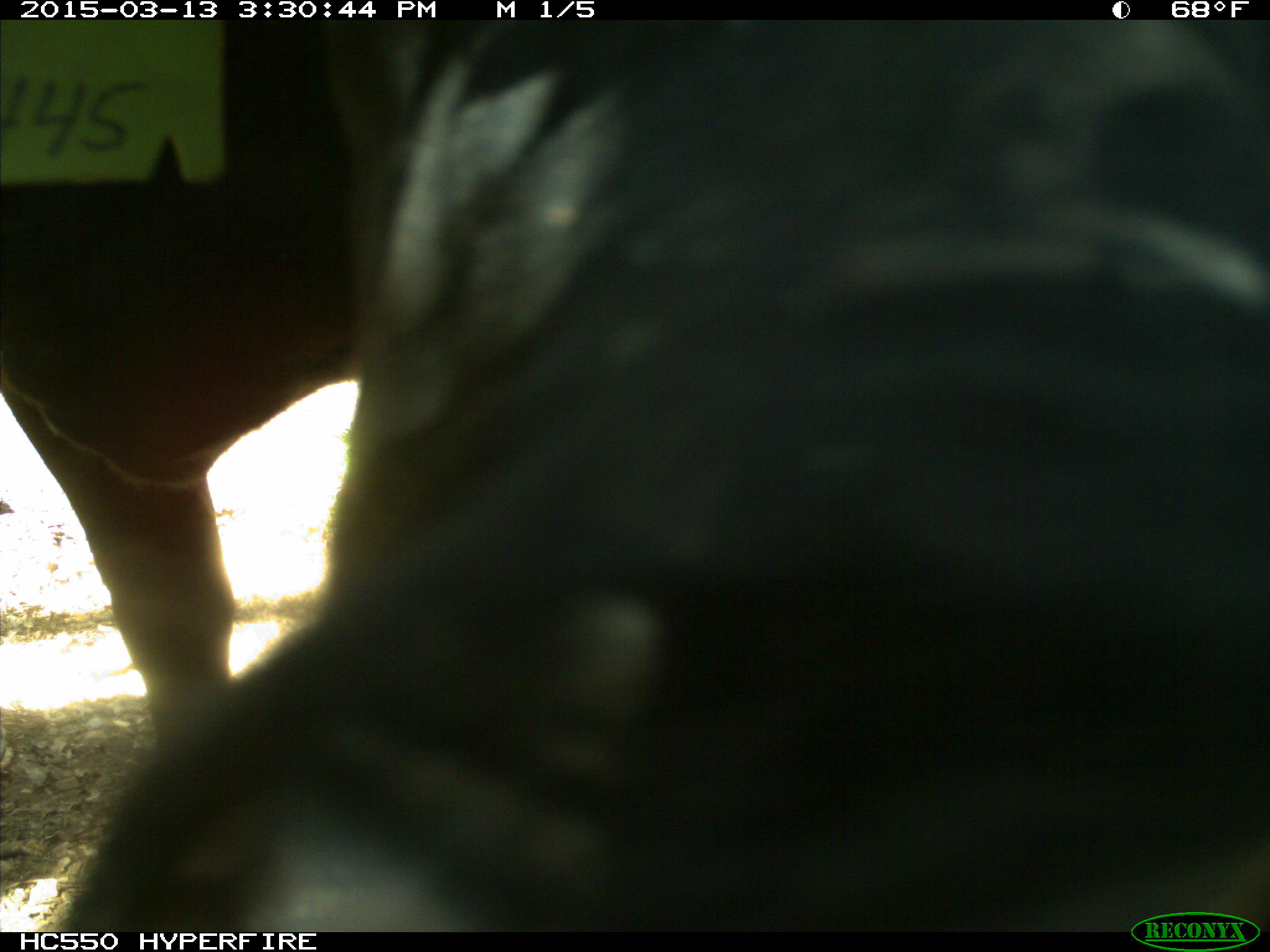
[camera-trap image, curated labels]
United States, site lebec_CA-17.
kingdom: Animalia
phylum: Chordata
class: Mammalia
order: Artiodactyla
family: Bovidae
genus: Bos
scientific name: Bos taurus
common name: domestic cow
Bos taurus (domestic cow).